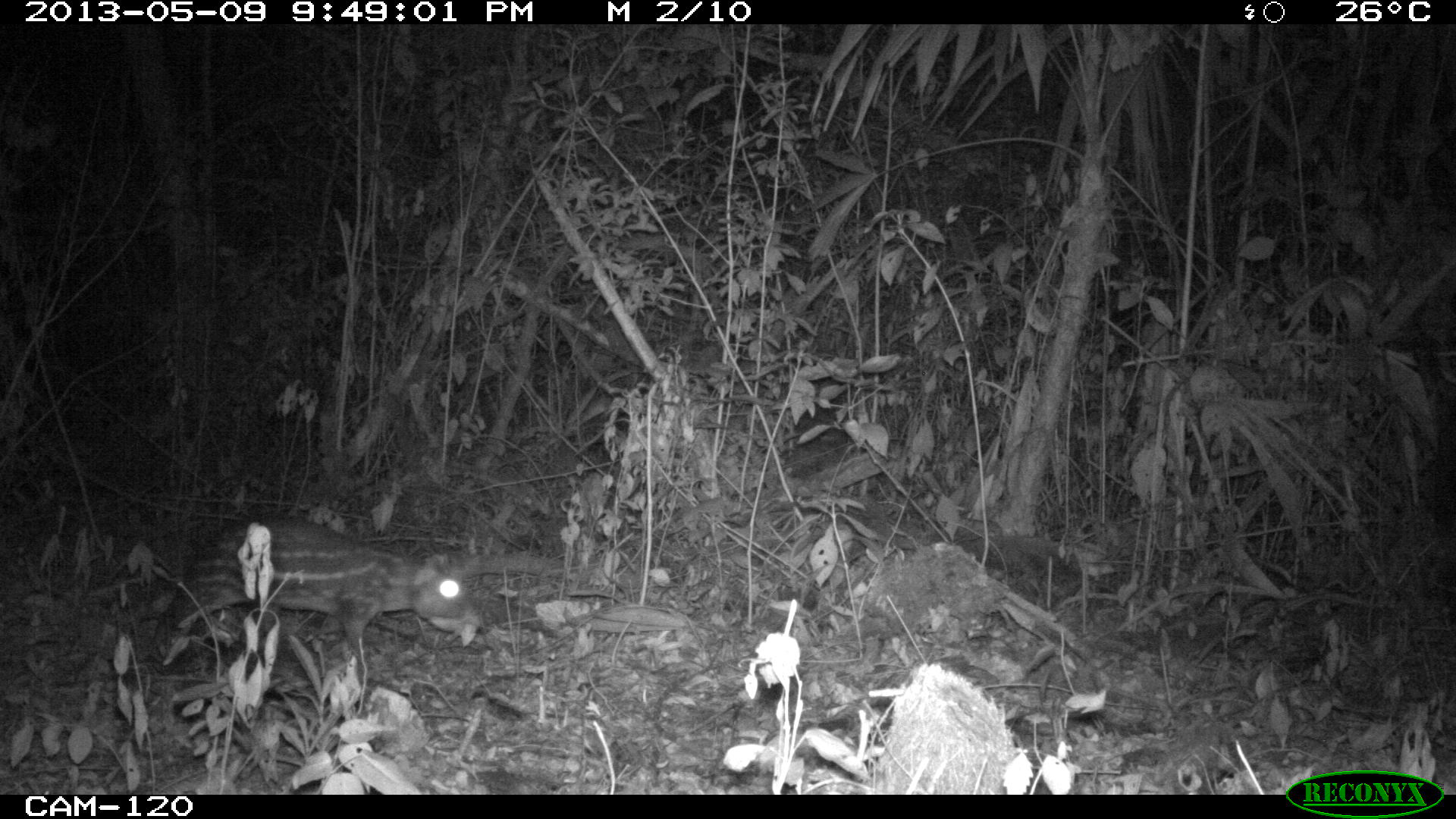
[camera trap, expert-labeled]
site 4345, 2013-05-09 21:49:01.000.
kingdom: Animalia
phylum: Chordata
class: Mammalia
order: Rodentia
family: Cuniculidae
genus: Cuniculus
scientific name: Cuniculus paca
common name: lowland paca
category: agouti paca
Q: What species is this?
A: Agouti paca (lowland paca) (Cuniculus paca).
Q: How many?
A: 1.